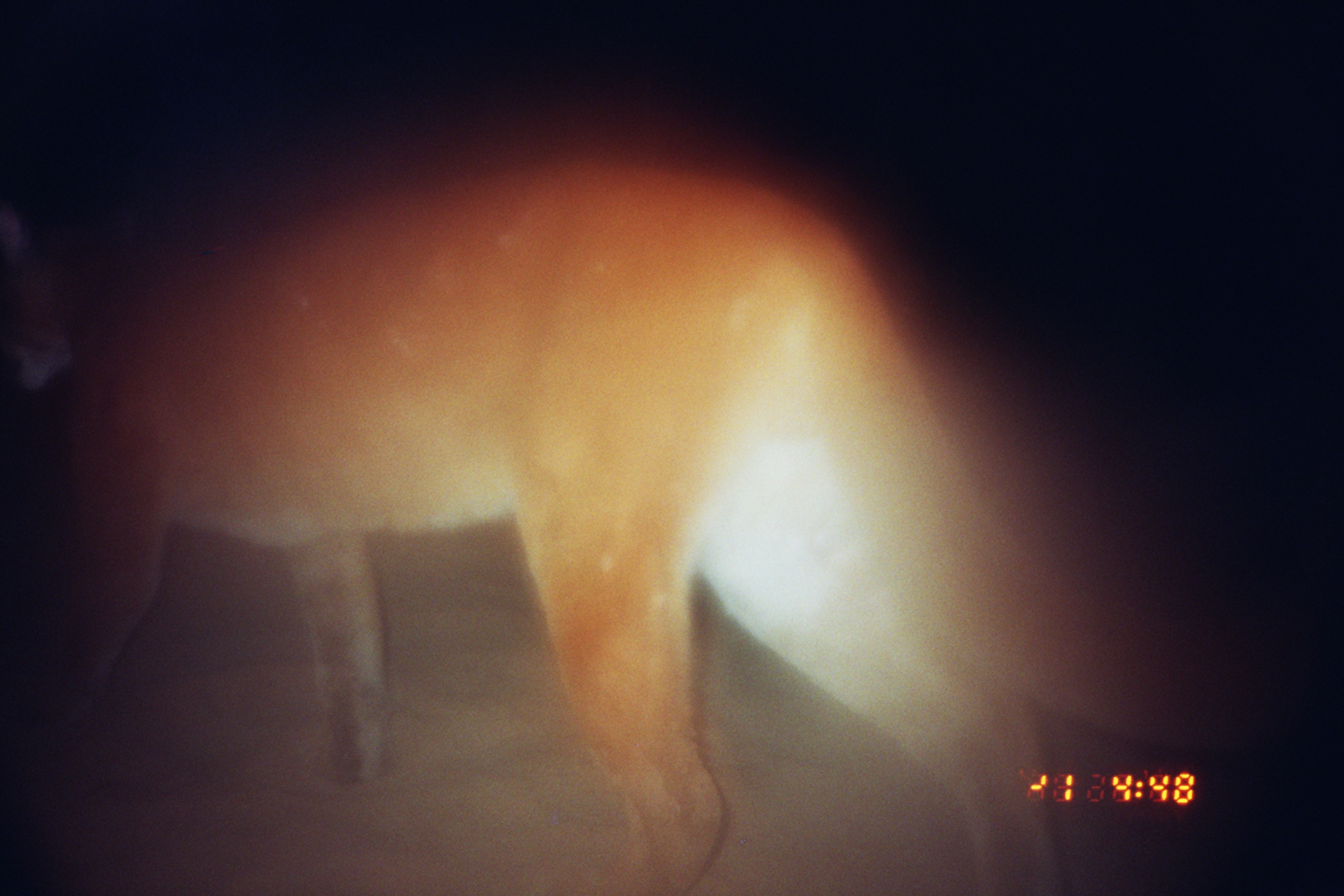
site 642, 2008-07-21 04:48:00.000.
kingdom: Animalia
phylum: Chordata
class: Mammalia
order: Carnivora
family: Felidae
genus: Puma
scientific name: Puma concolor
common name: mountain lion